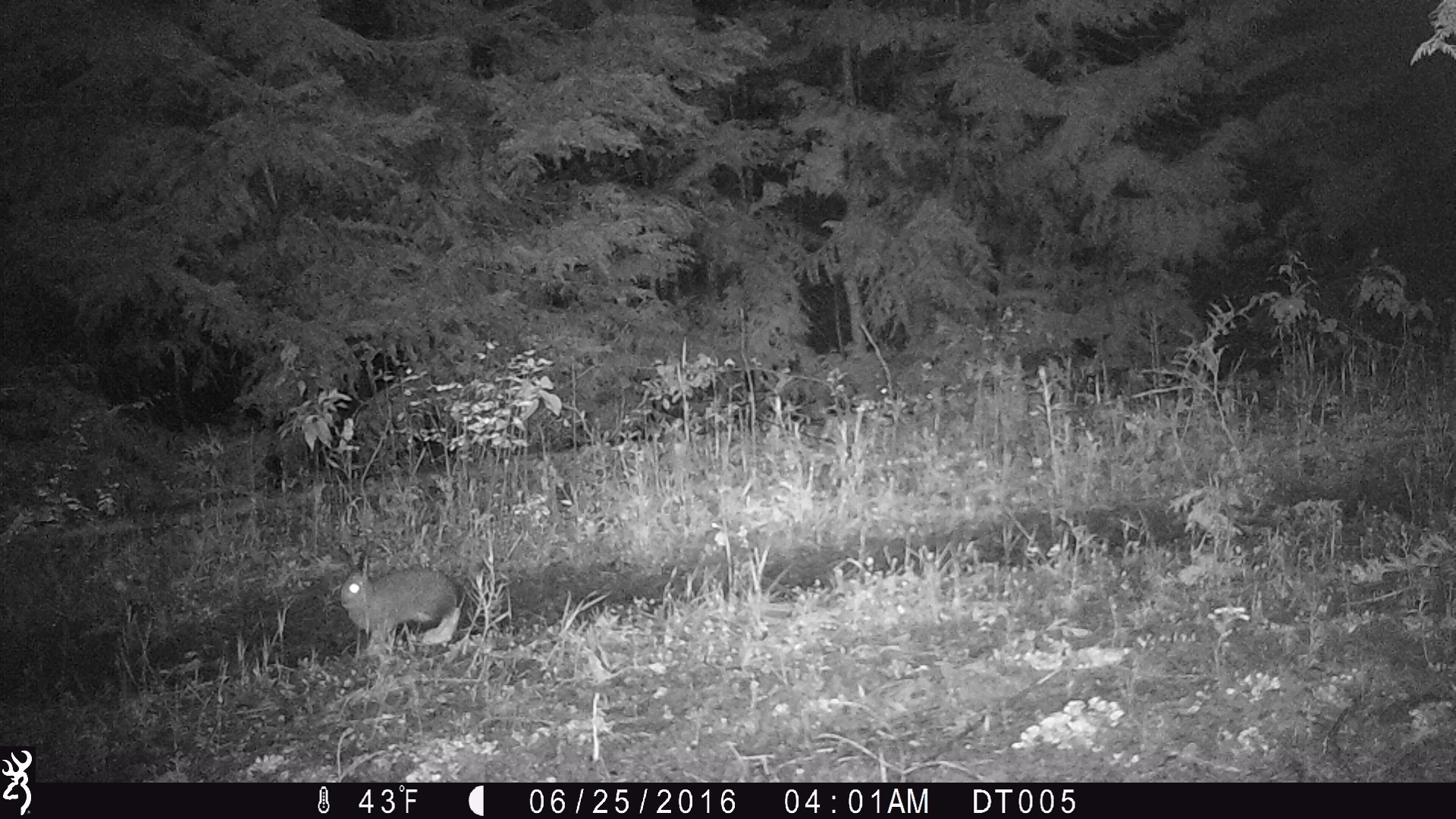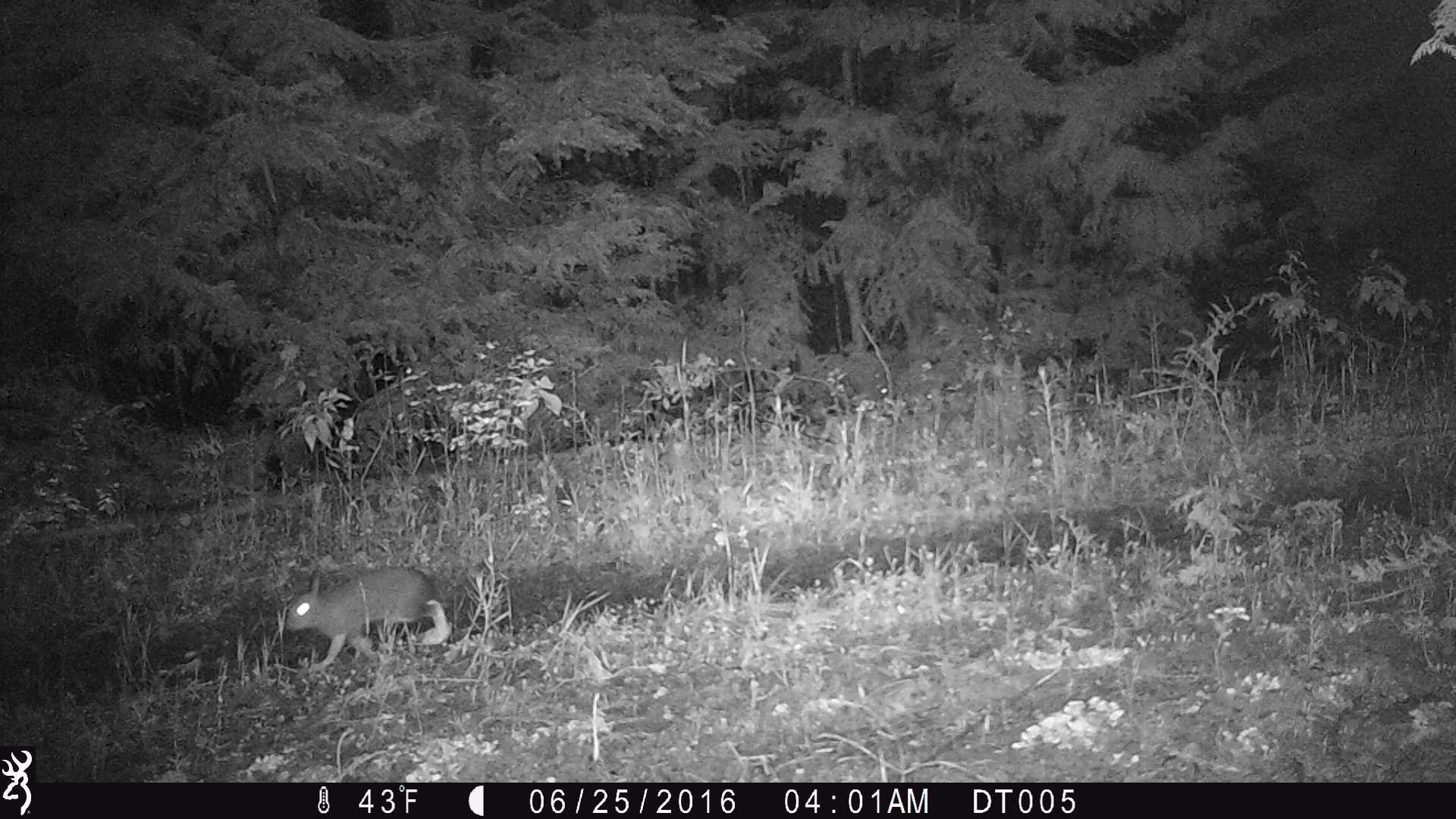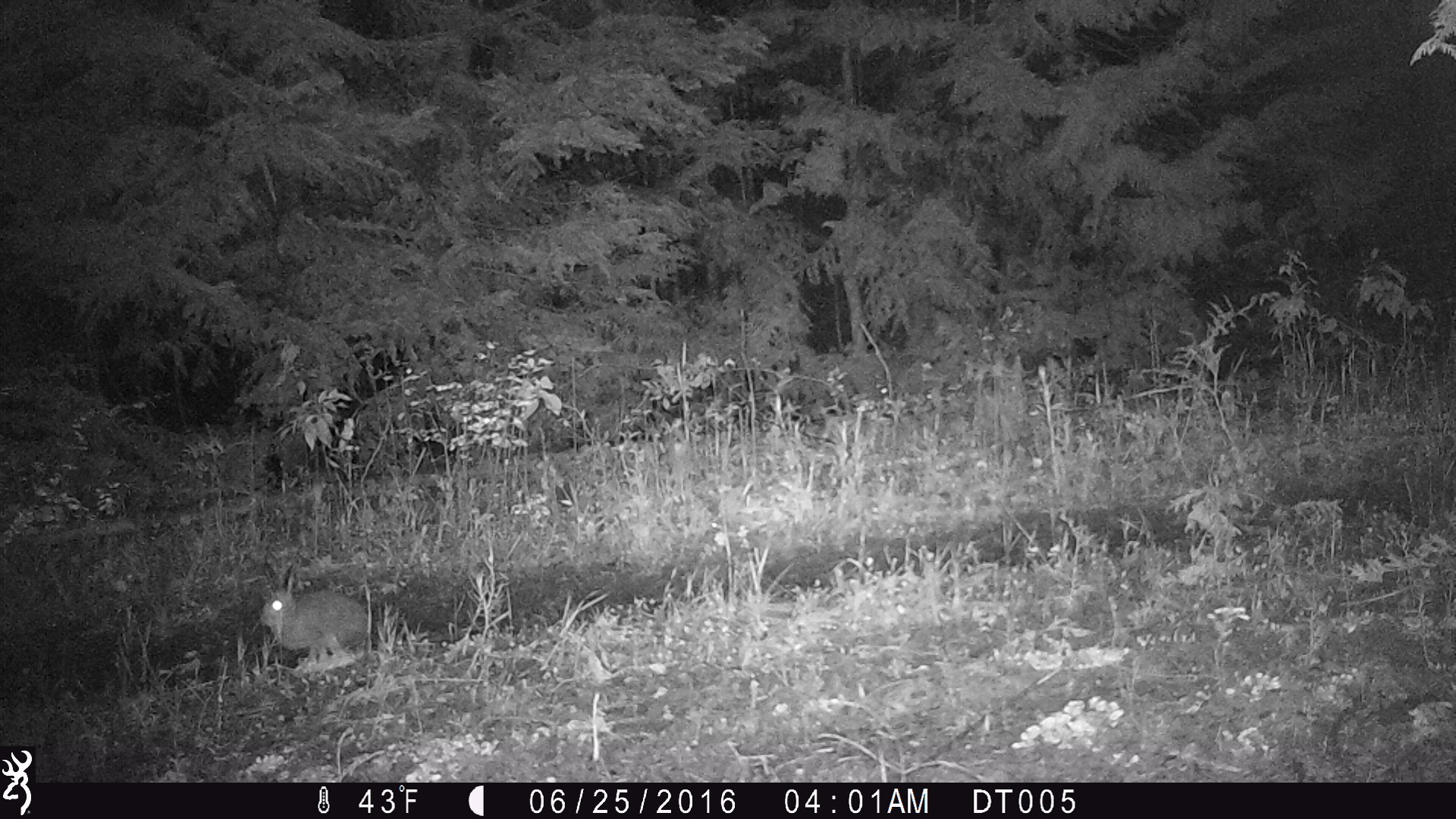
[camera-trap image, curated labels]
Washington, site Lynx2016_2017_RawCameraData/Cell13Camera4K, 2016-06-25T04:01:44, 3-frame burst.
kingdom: Animalia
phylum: Chordata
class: Mammalia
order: Lagomorpha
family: Leporidae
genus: Lepus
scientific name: Lepus americanus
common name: snowshoe hare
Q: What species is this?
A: Lepus americanus (snowshoe hare).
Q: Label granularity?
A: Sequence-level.